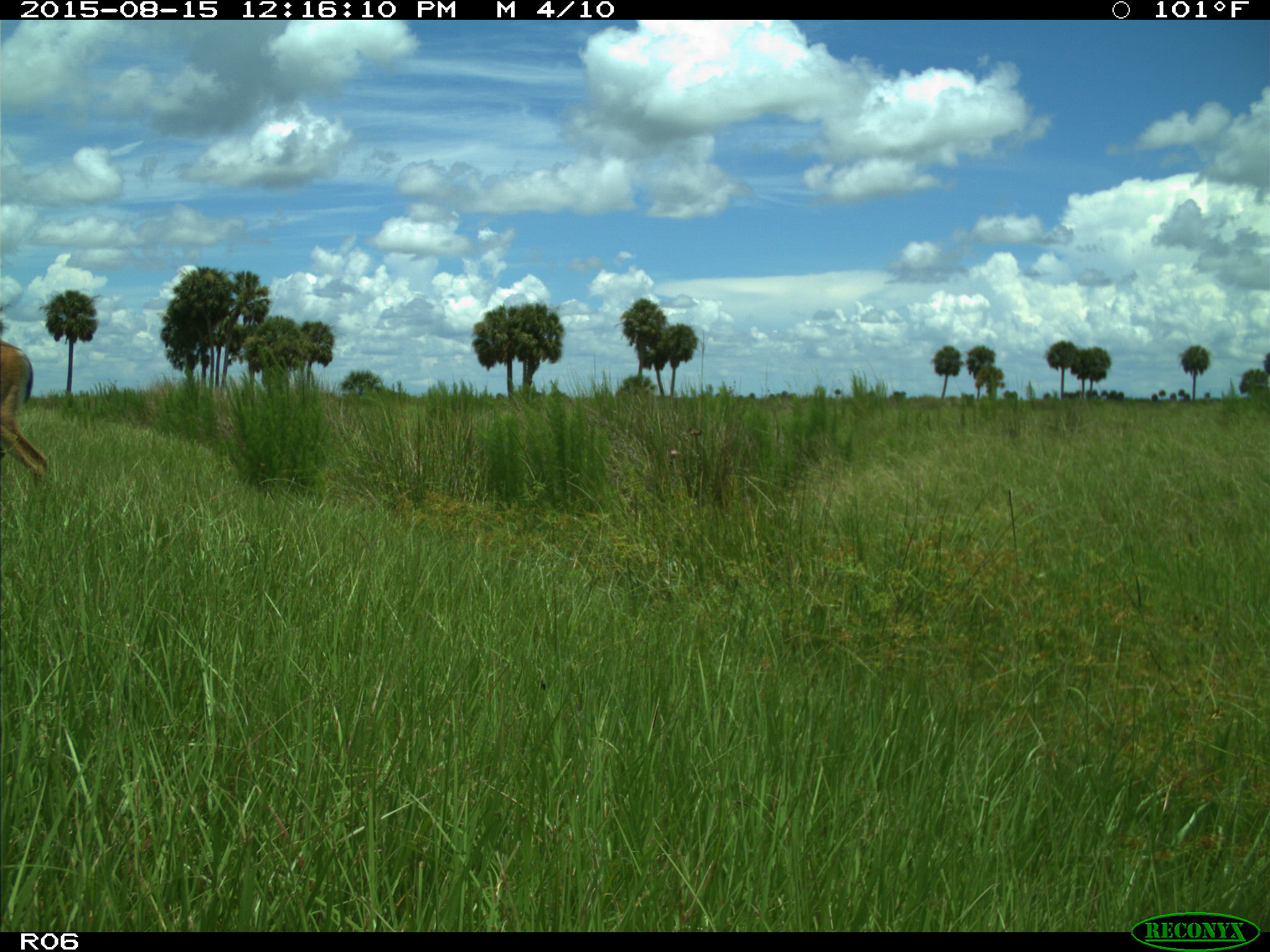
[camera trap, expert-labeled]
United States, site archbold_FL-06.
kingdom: Animalia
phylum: Chordata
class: Mammalia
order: Artiodactyla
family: Cervidae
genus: Odocoileus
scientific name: Odocoileus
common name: deer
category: unidentified deer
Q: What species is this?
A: Unidentified deer (deer) (Odocoileus).